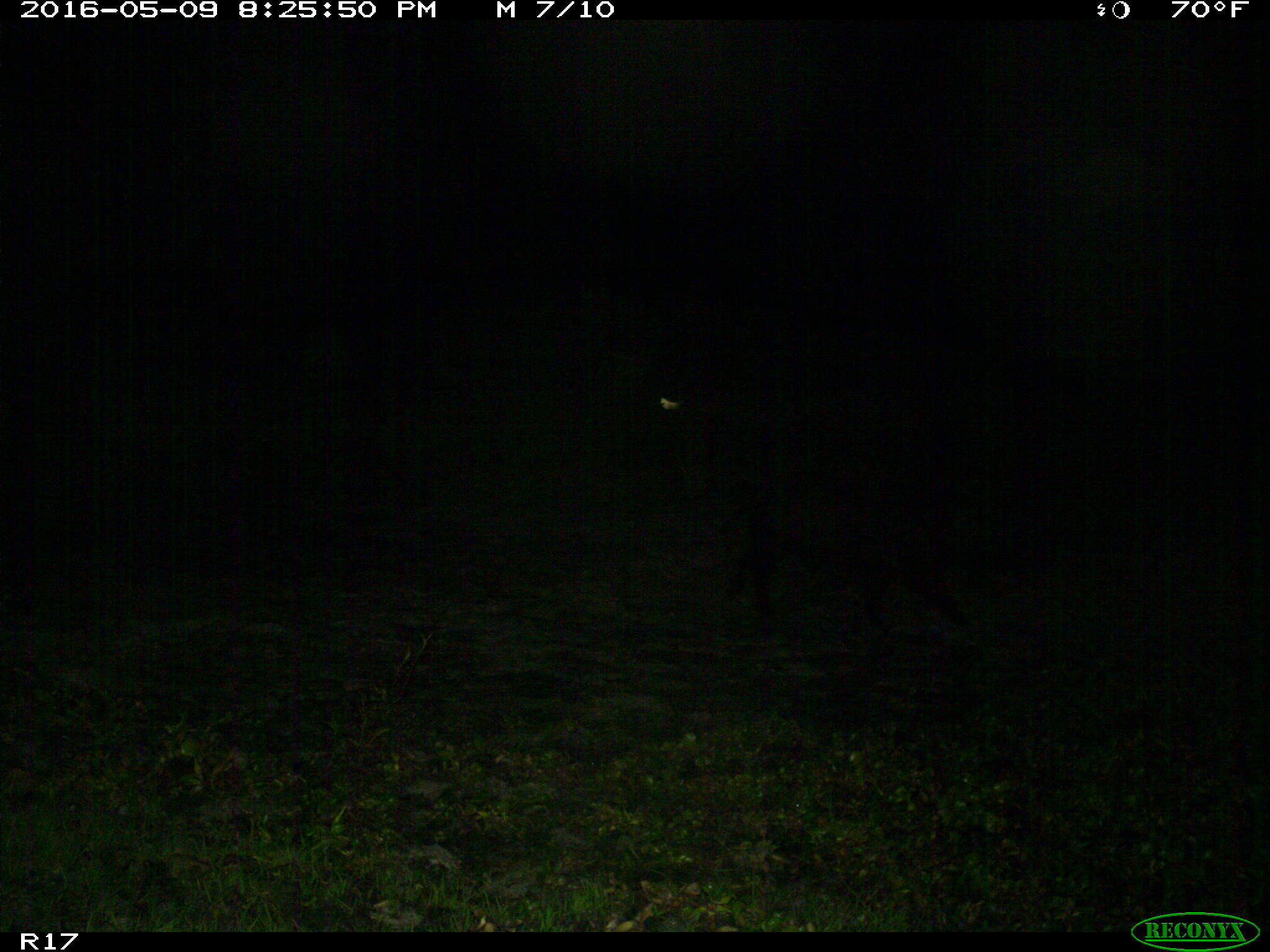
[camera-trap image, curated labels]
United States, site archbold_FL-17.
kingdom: Animalia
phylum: Chordata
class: Mammalia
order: Artiodactyla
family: Suidae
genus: Sus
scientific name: Sus scrofa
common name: wild boar